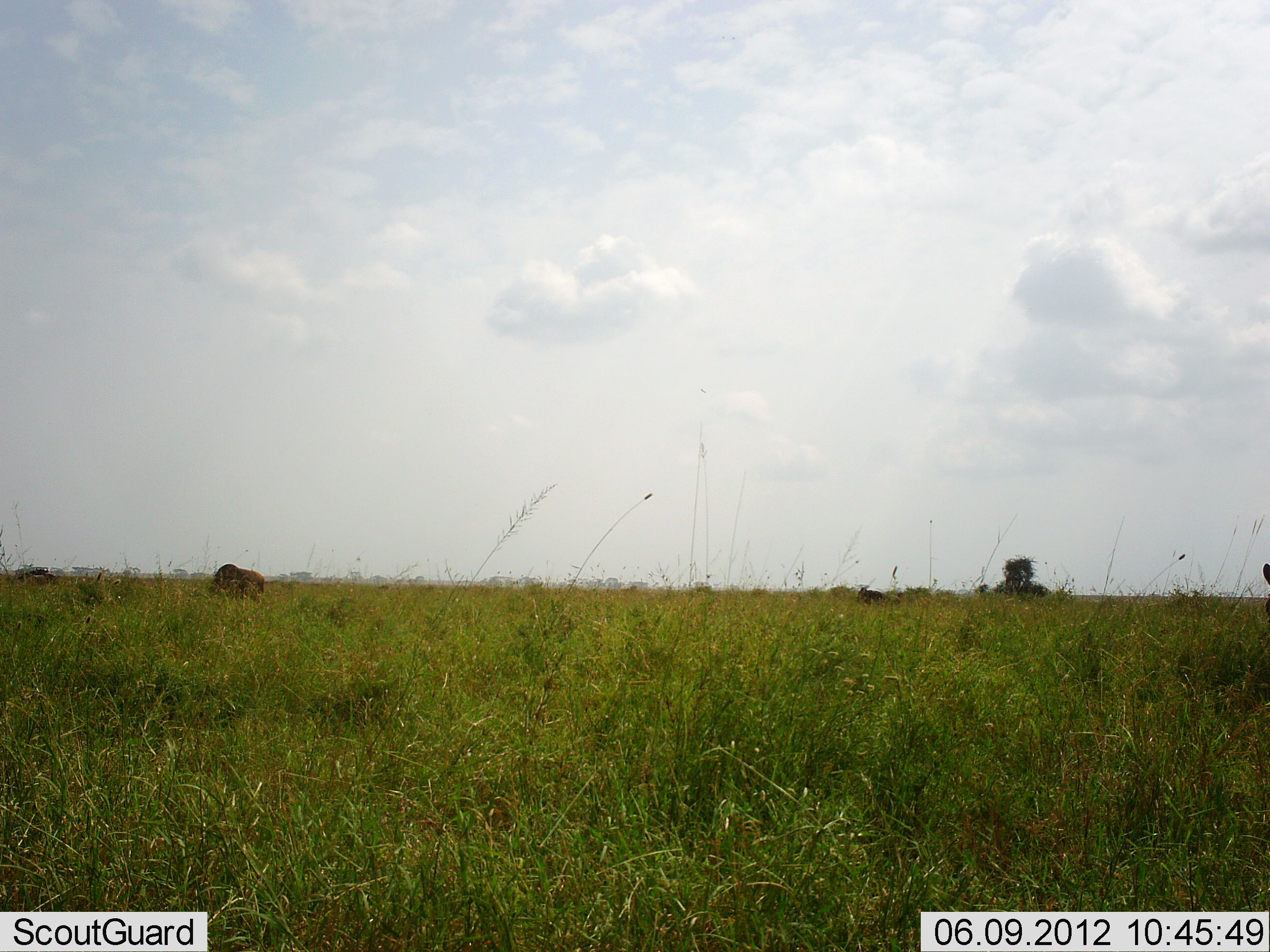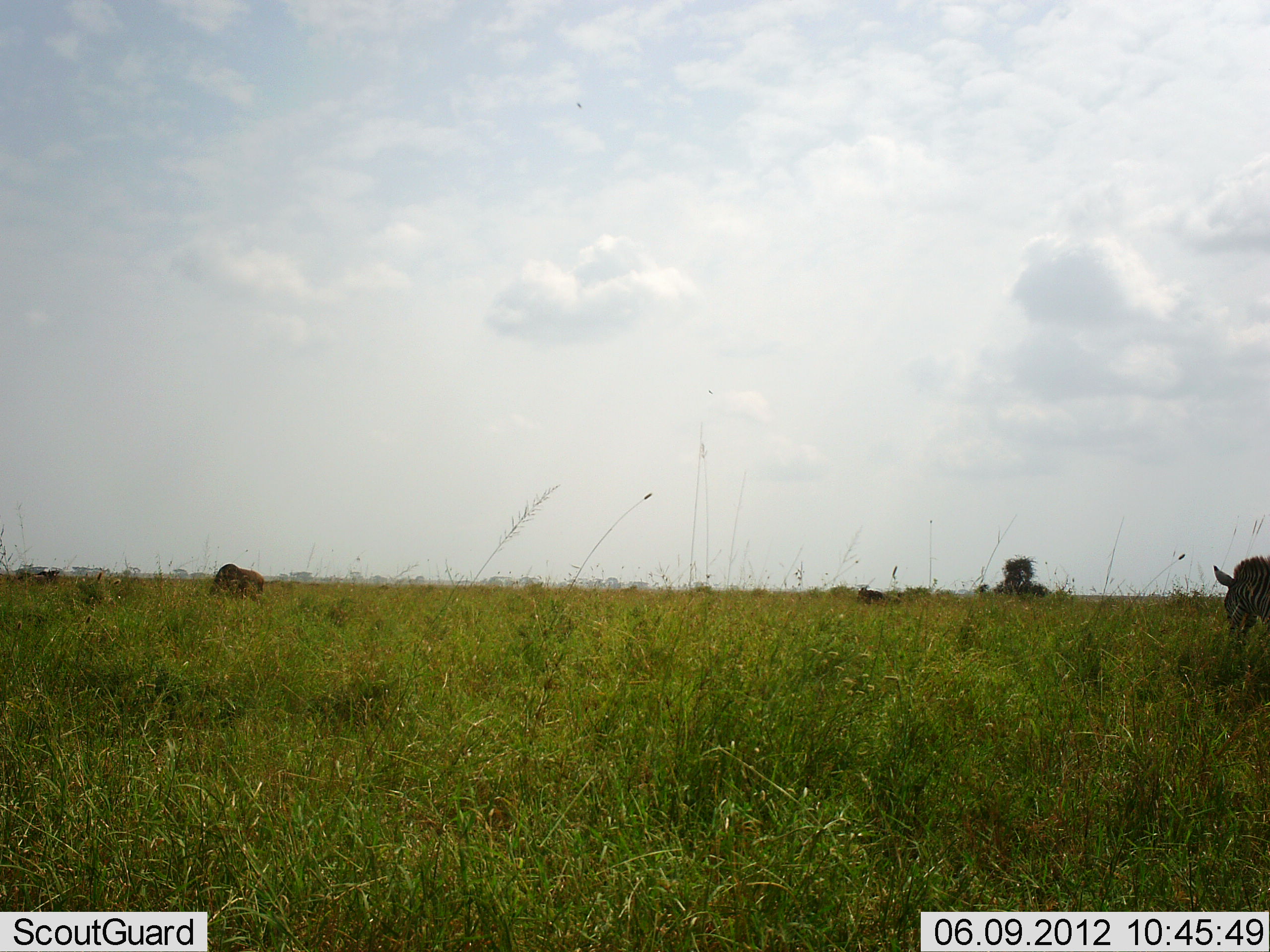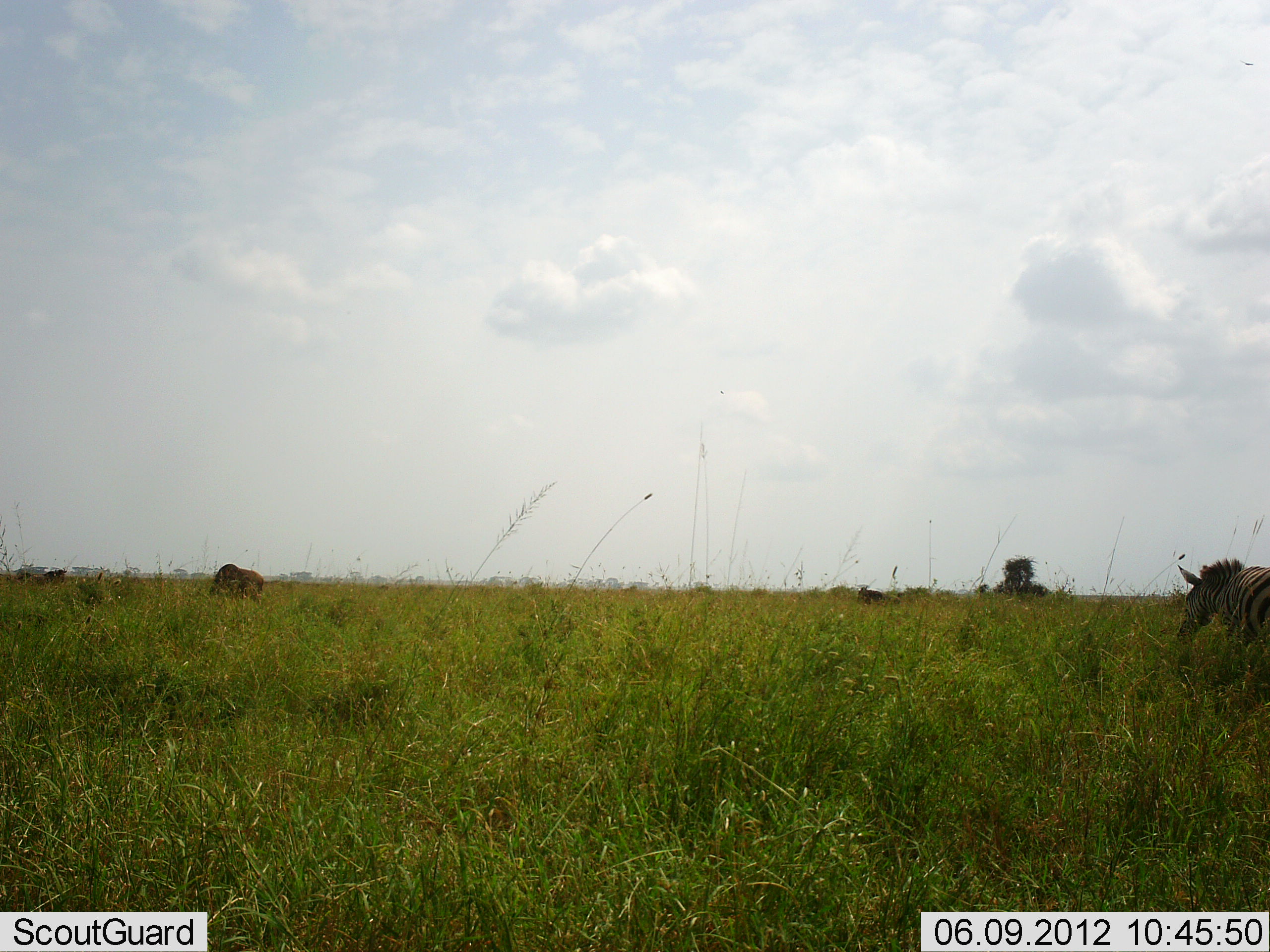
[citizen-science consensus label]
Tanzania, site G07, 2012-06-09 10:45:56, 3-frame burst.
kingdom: Animalia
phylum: Chordata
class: Mammalia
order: Perissodactyla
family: Equidae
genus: Equus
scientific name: Equus quagga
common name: plains zebra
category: zebra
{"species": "zebra (plains zebra) (Equus quagga)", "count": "1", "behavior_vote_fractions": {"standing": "6%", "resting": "6%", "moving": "67%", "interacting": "0%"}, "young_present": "0%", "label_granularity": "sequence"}